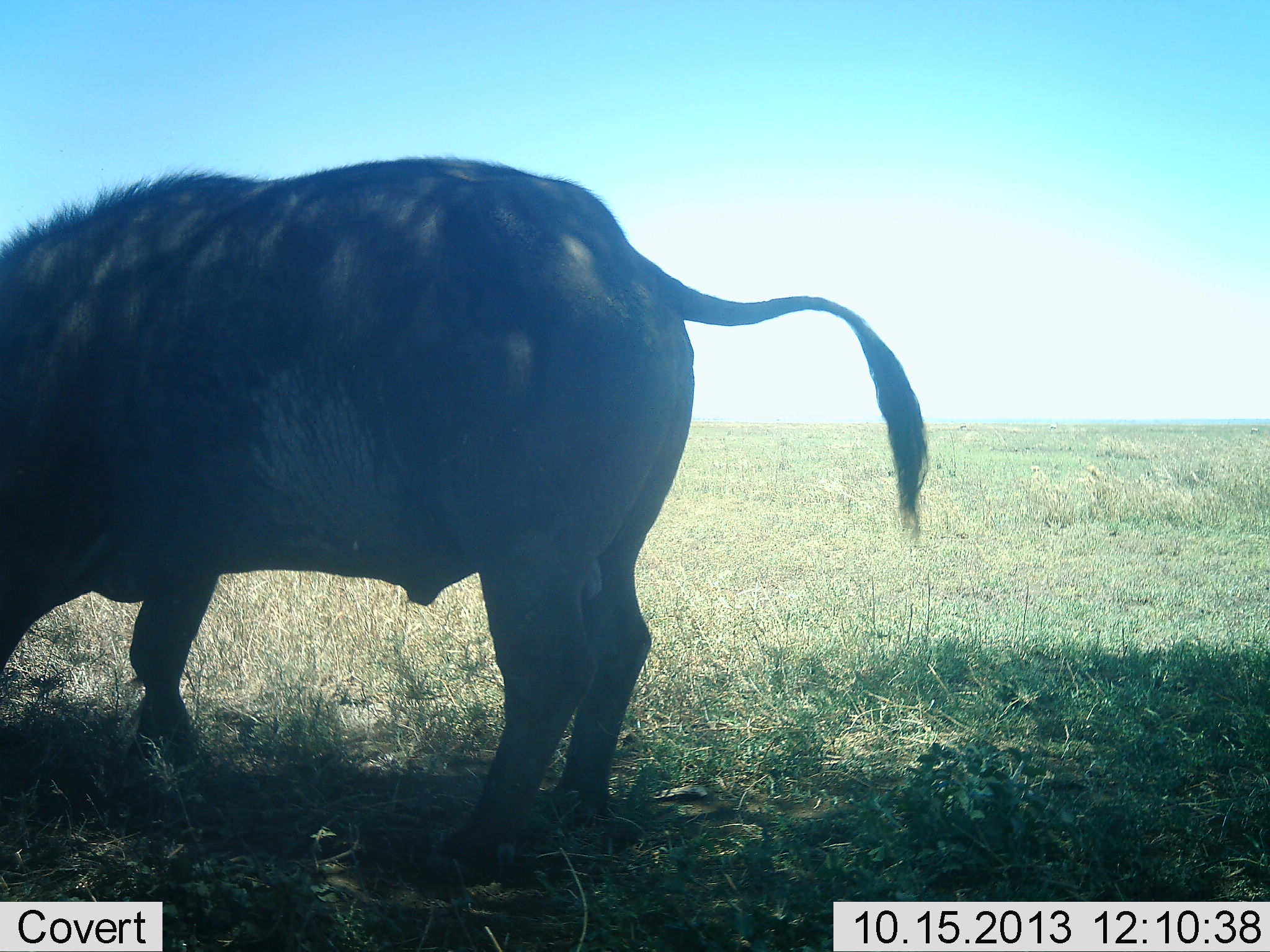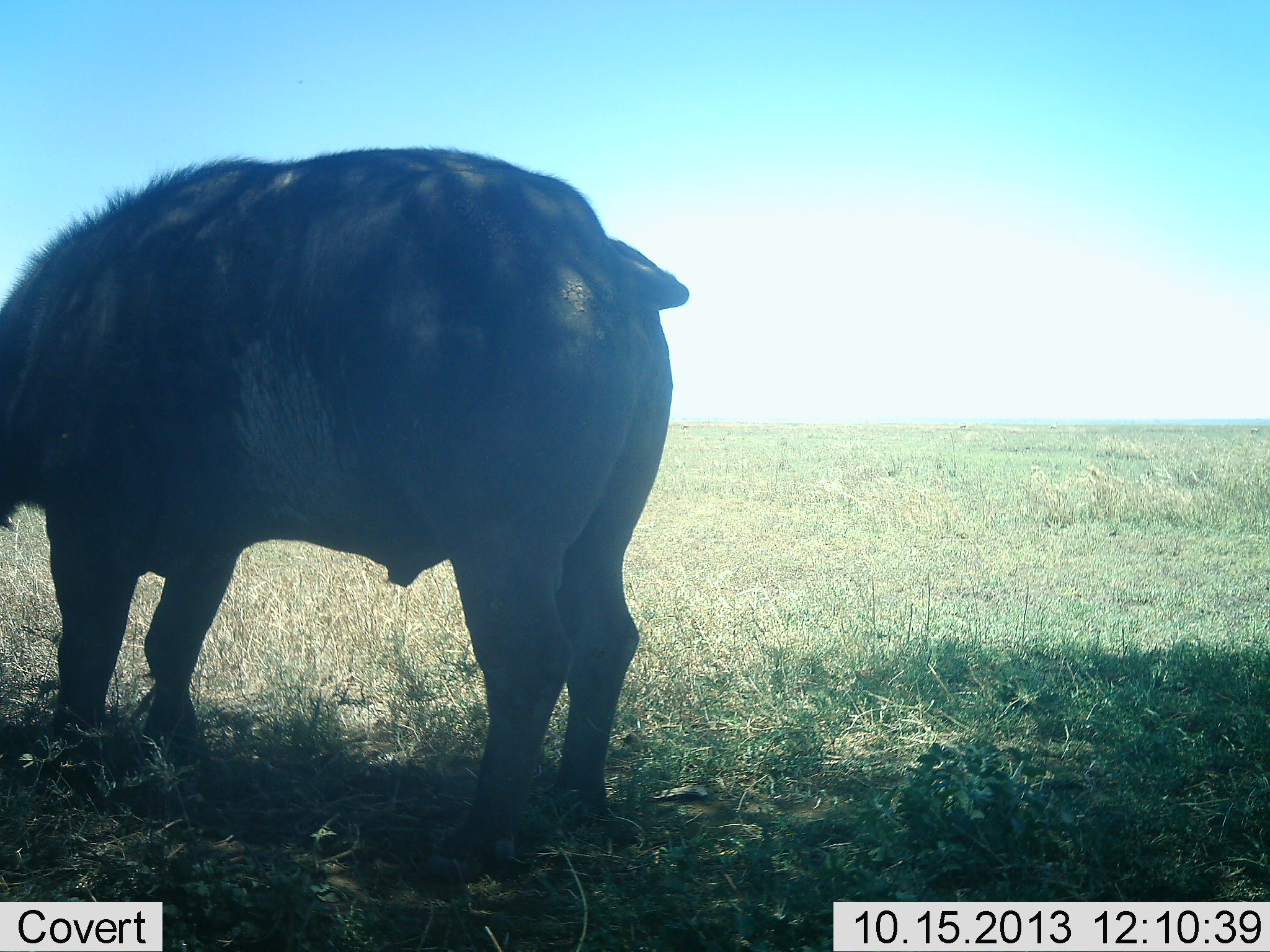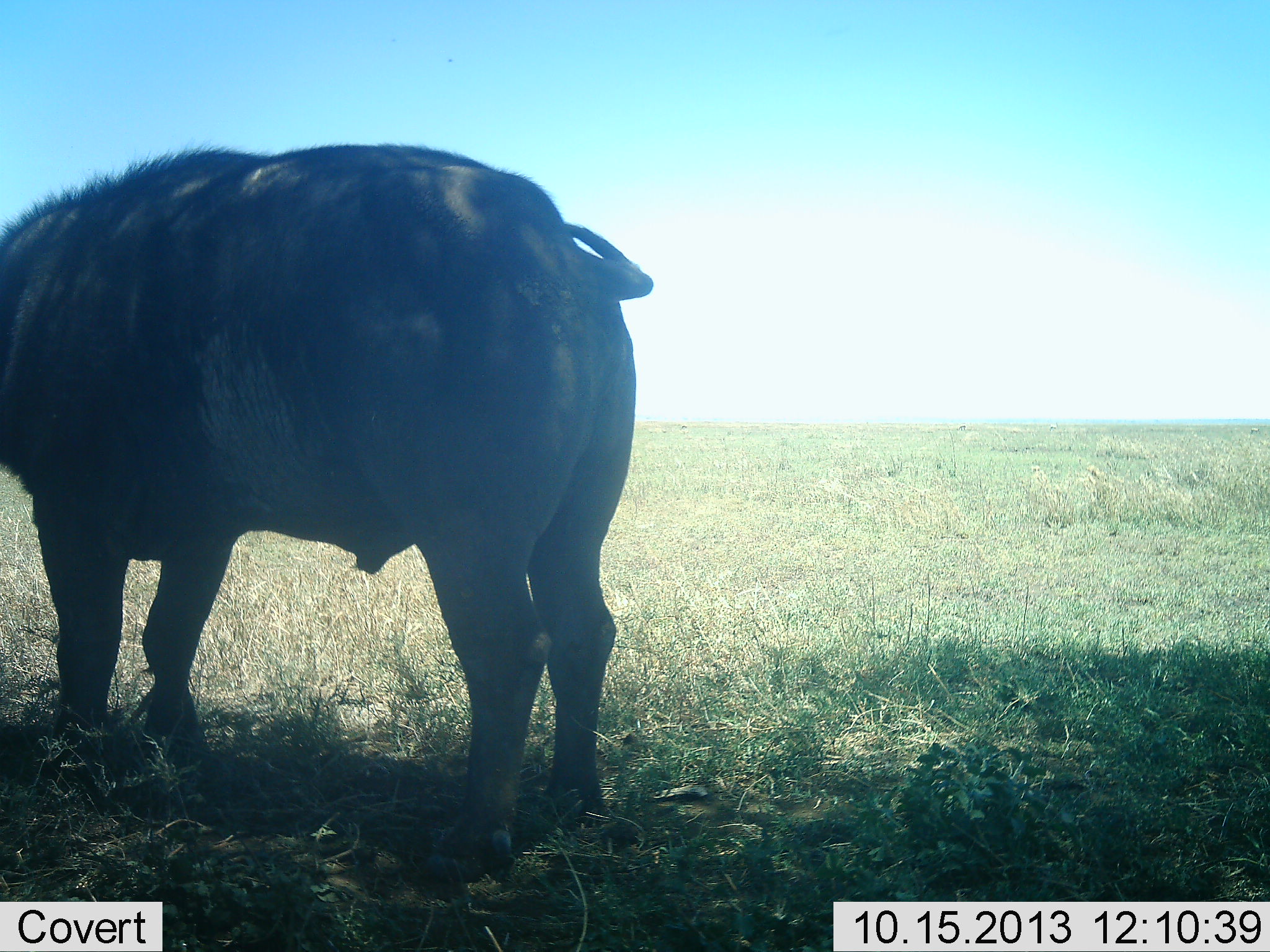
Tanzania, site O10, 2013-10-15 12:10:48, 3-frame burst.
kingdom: Animalia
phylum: Chordata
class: Mammalia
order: Artiodactyla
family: Bovidae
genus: Syncerus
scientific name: Syncerus caffer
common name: cape buffalo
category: buffalo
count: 1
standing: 92%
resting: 0%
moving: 8%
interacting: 0%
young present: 0%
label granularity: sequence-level